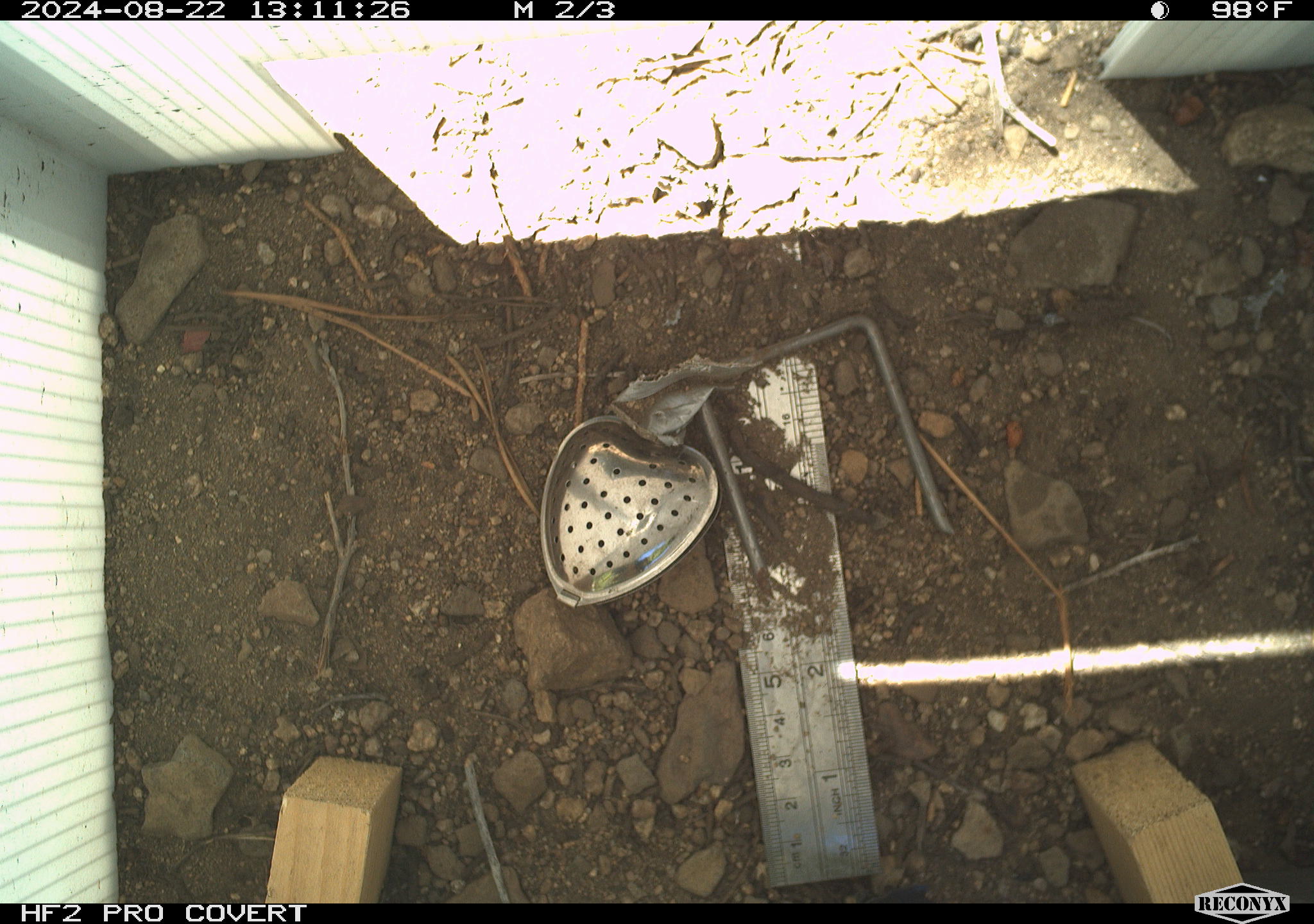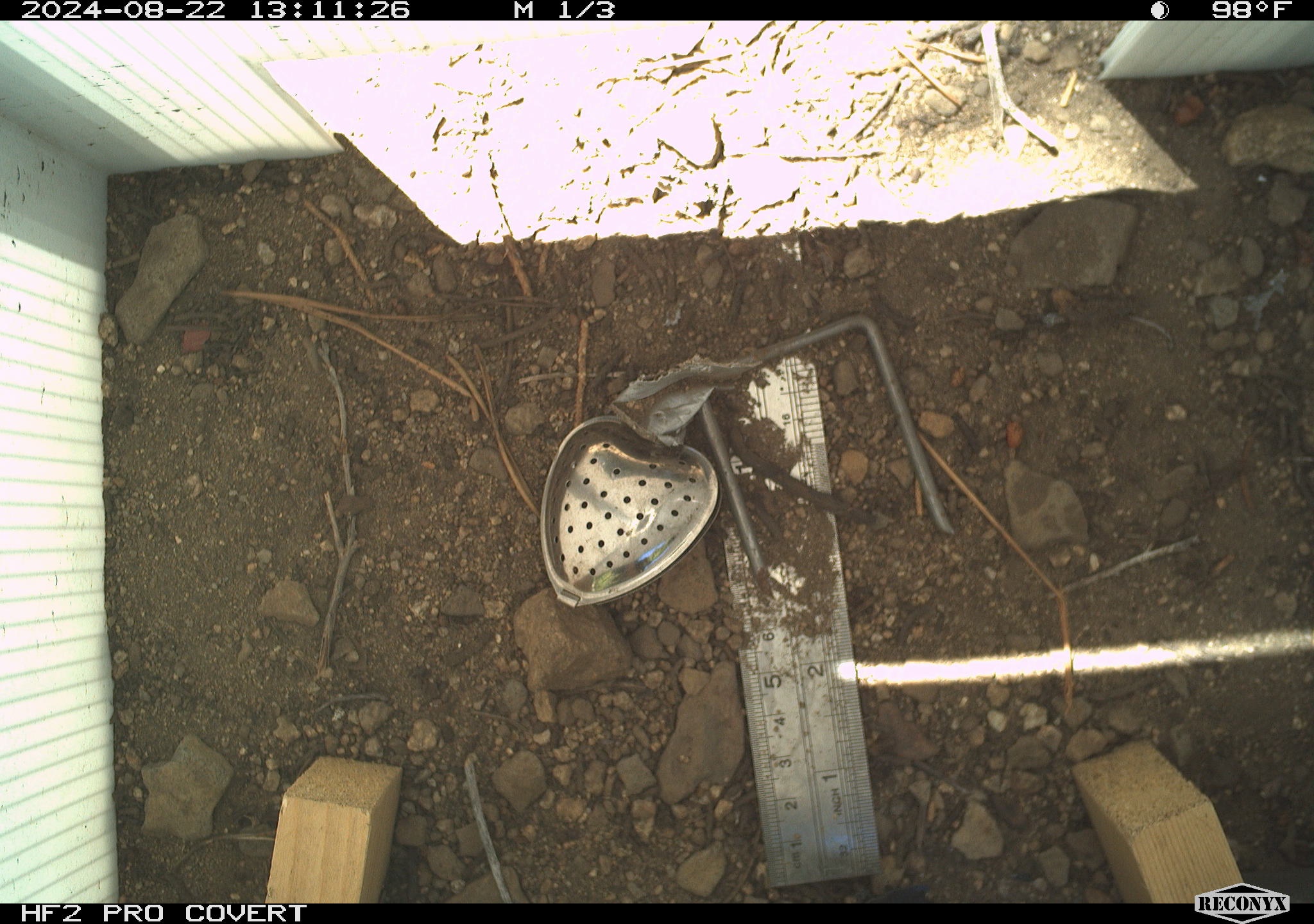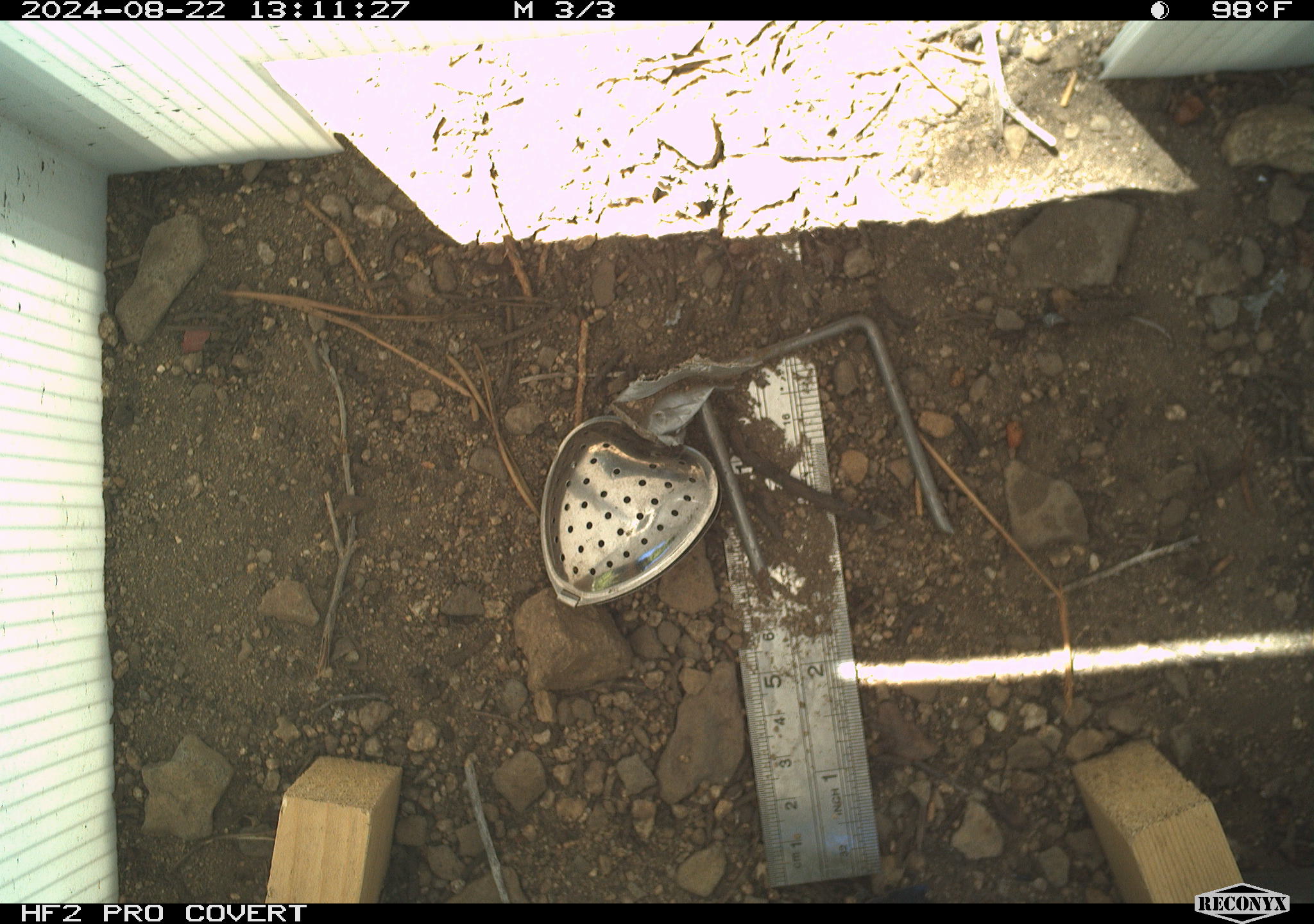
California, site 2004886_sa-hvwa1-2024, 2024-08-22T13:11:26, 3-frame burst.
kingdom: Animalia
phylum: Chordata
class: Mammalia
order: Rodentia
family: Sciuridae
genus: Neotamias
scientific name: Neotamias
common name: western chipmunks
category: neotamias species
Neotamias species (western chipmunks) (Neotamias).